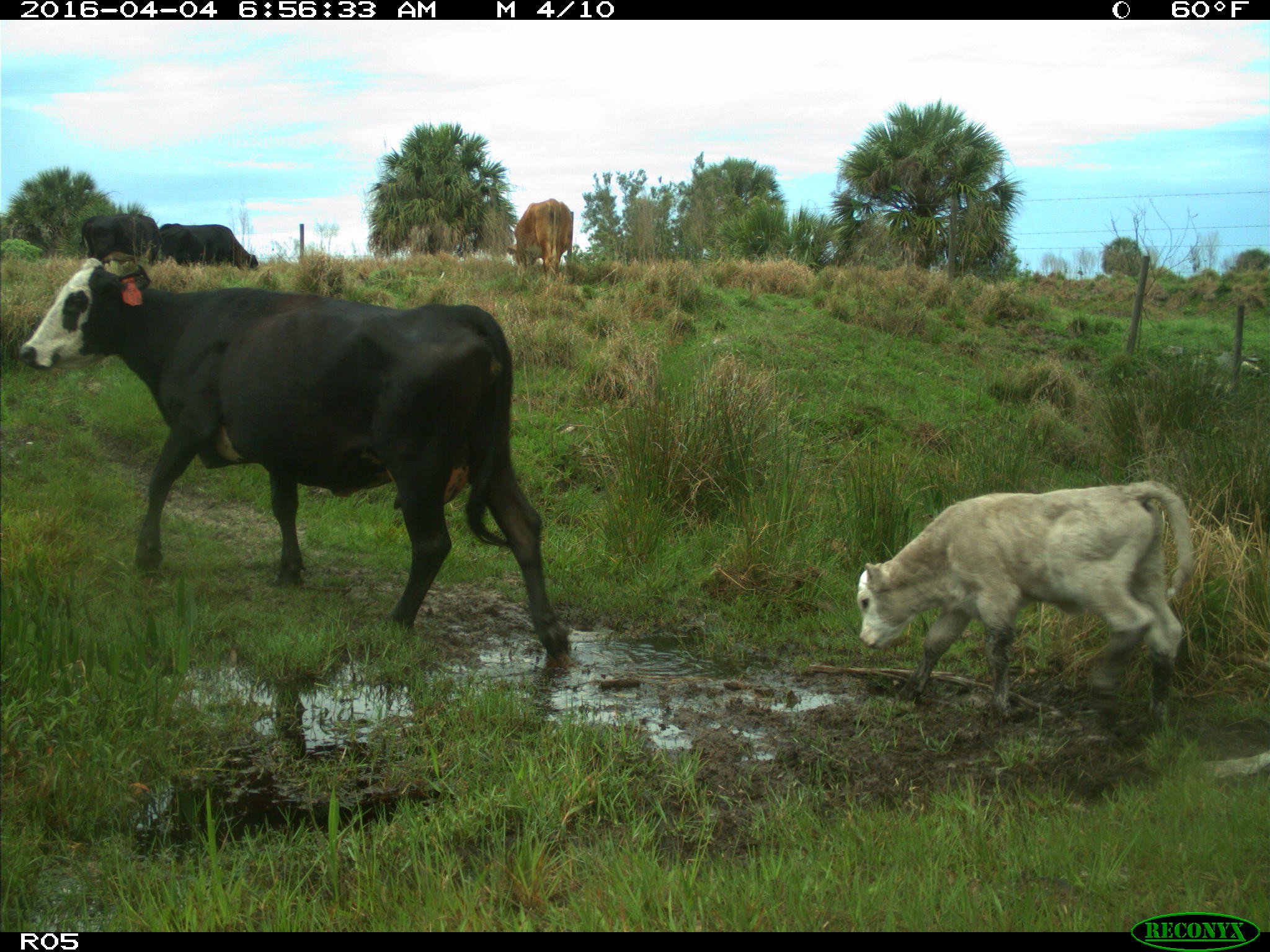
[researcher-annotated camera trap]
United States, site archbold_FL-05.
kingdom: Animalia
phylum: Chordata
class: Mammalia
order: Artiodactyla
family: Bovidae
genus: Bos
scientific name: Bos taurus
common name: domestic cow